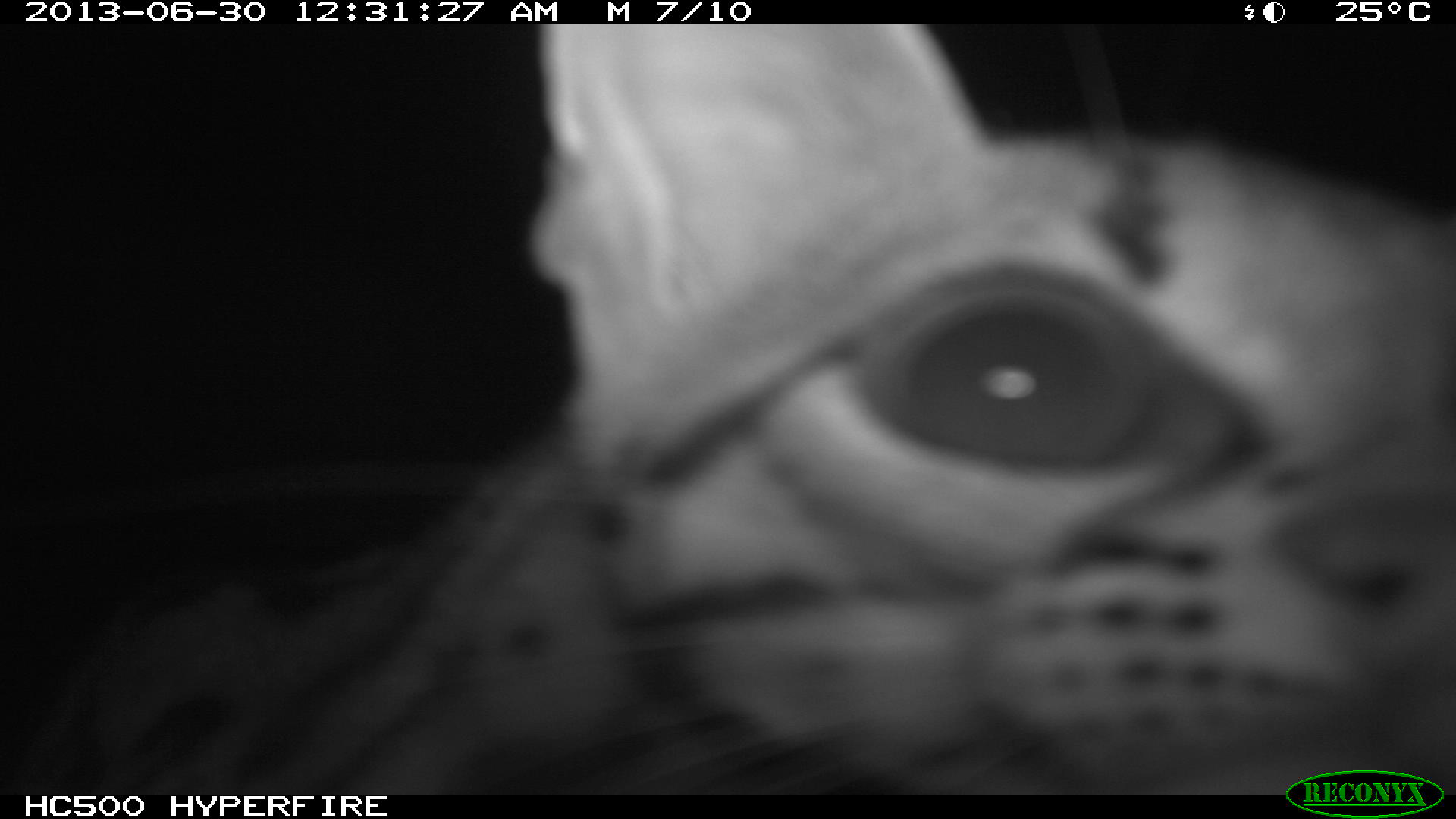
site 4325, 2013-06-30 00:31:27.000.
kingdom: Animalia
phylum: Chordata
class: Mammalia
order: Carnivora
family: Felidae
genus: Leopardus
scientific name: Leopardus wiedii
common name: margay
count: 1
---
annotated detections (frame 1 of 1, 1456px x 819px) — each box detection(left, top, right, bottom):
leopardus wiedii: detection(1, 24, 1454, 792)